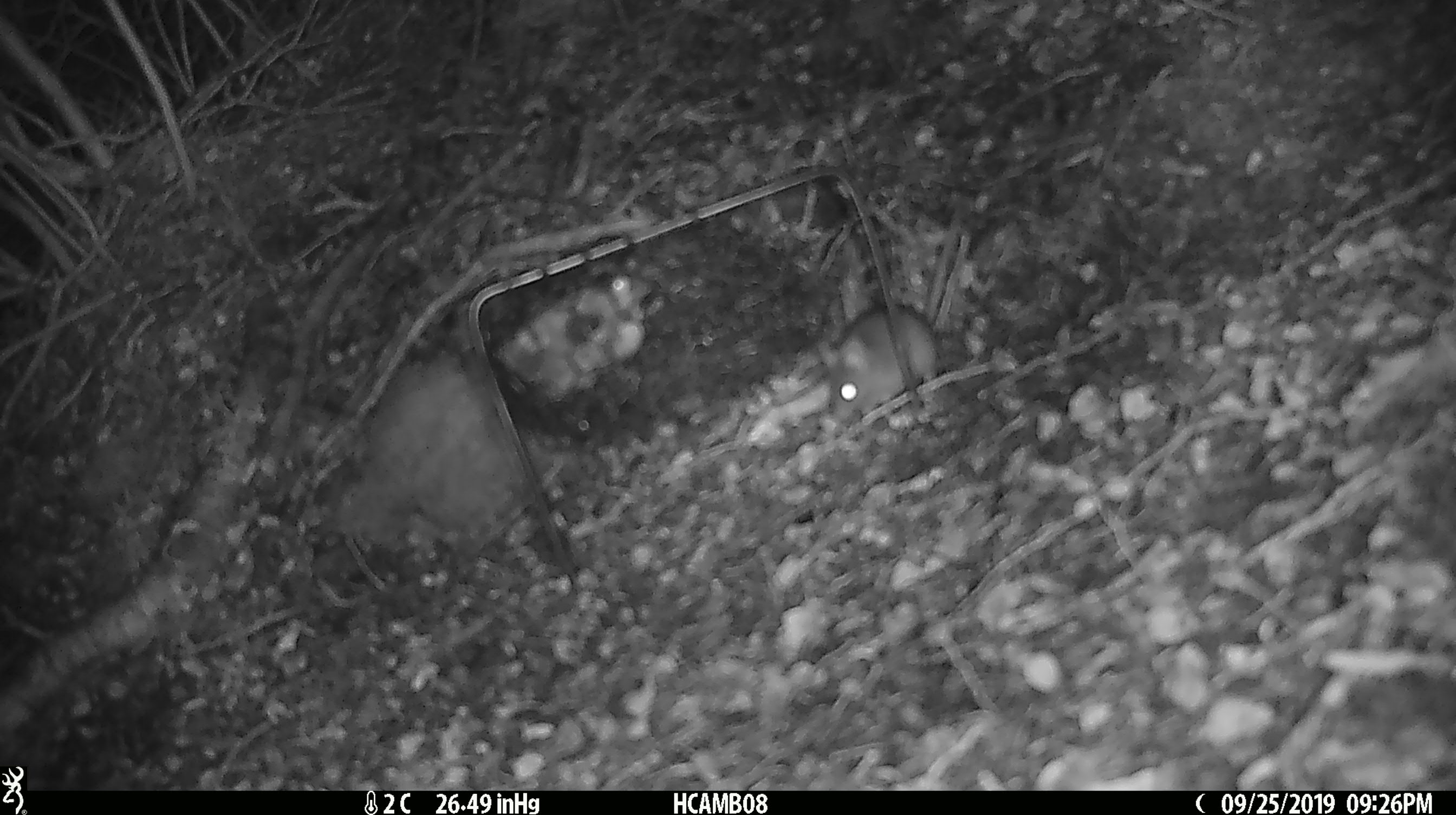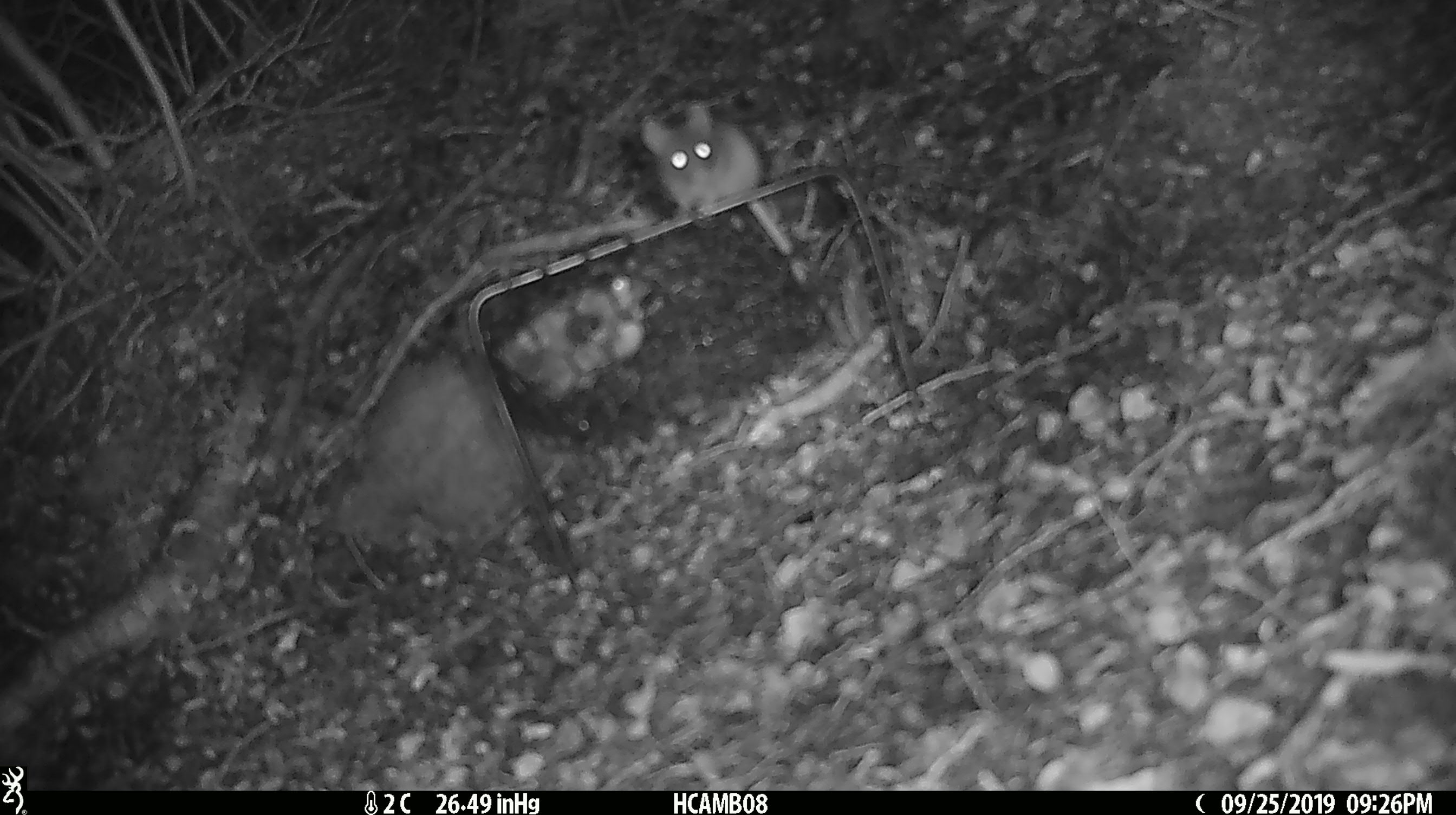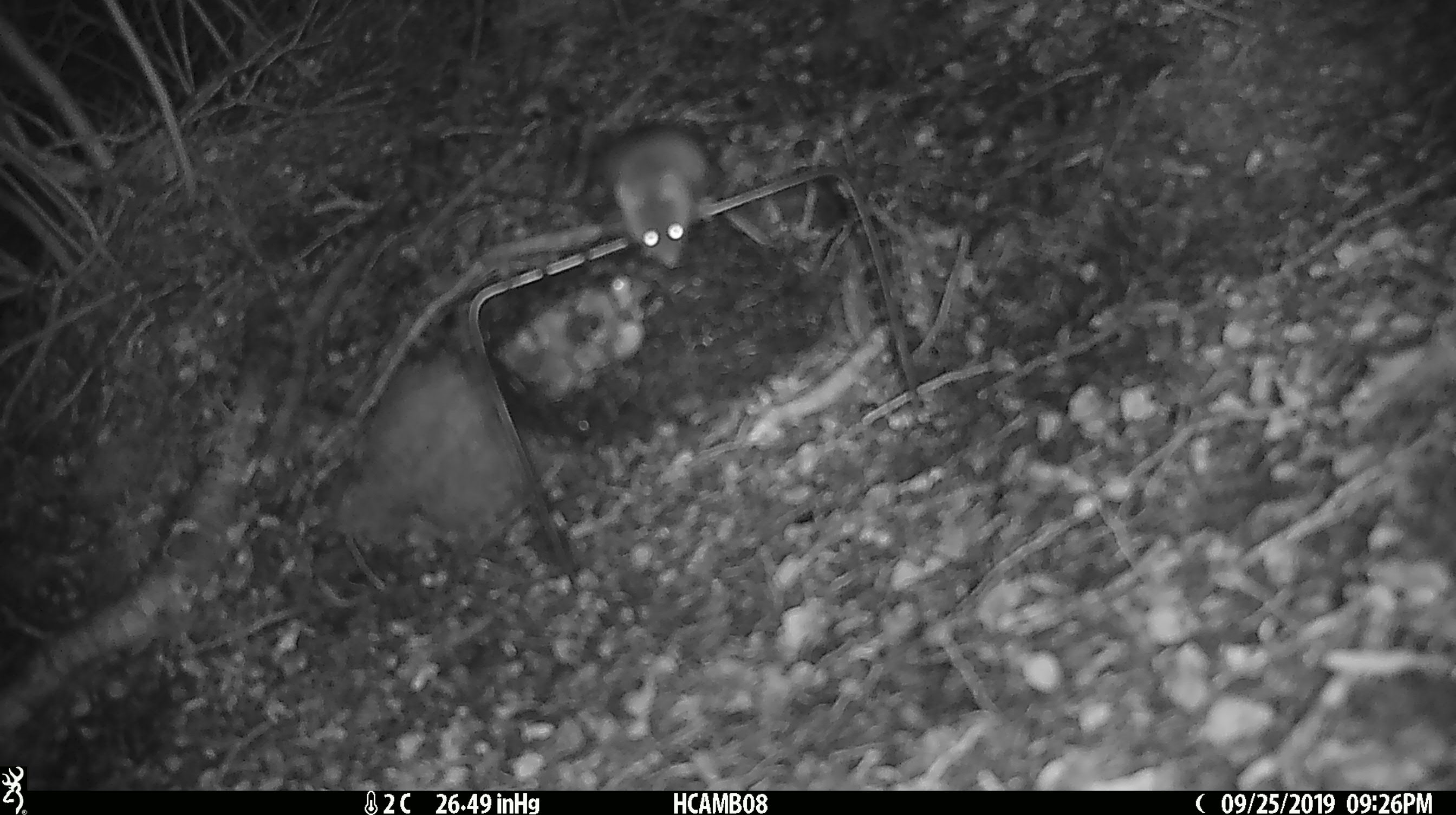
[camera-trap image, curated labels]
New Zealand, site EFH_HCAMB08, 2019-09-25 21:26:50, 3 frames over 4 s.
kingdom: Animalia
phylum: Chordata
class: Mammalia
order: Rodentia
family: Muridae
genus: Mus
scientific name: Mus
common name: mouse